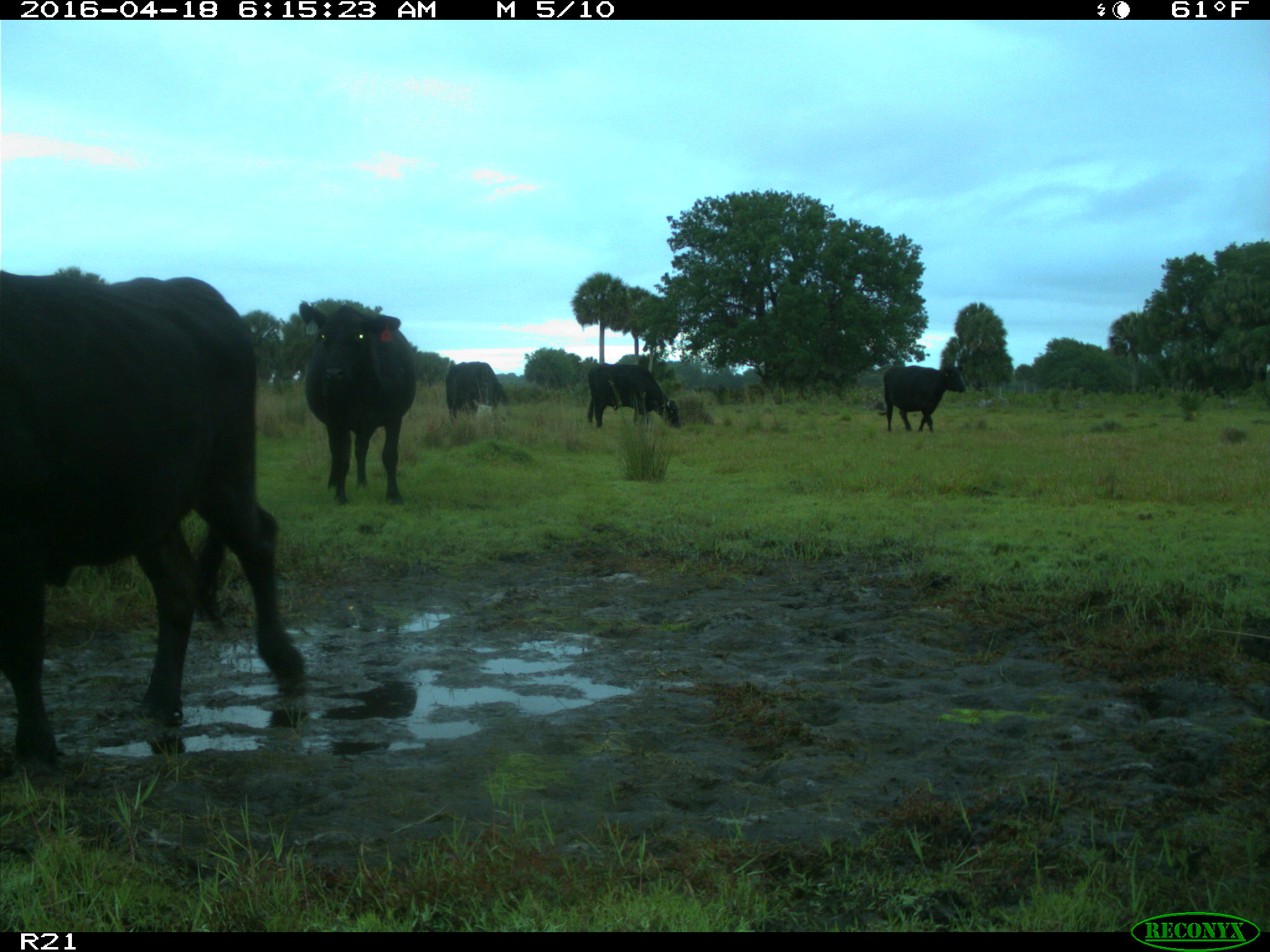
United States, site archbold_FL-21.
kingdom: Animalia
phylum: Chordata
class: Mammalia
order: Artiodactyla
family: Bovidae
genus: Bos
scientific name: Bos taurus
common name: domestic cow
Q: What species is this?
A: Bos taurus (domestic cow).